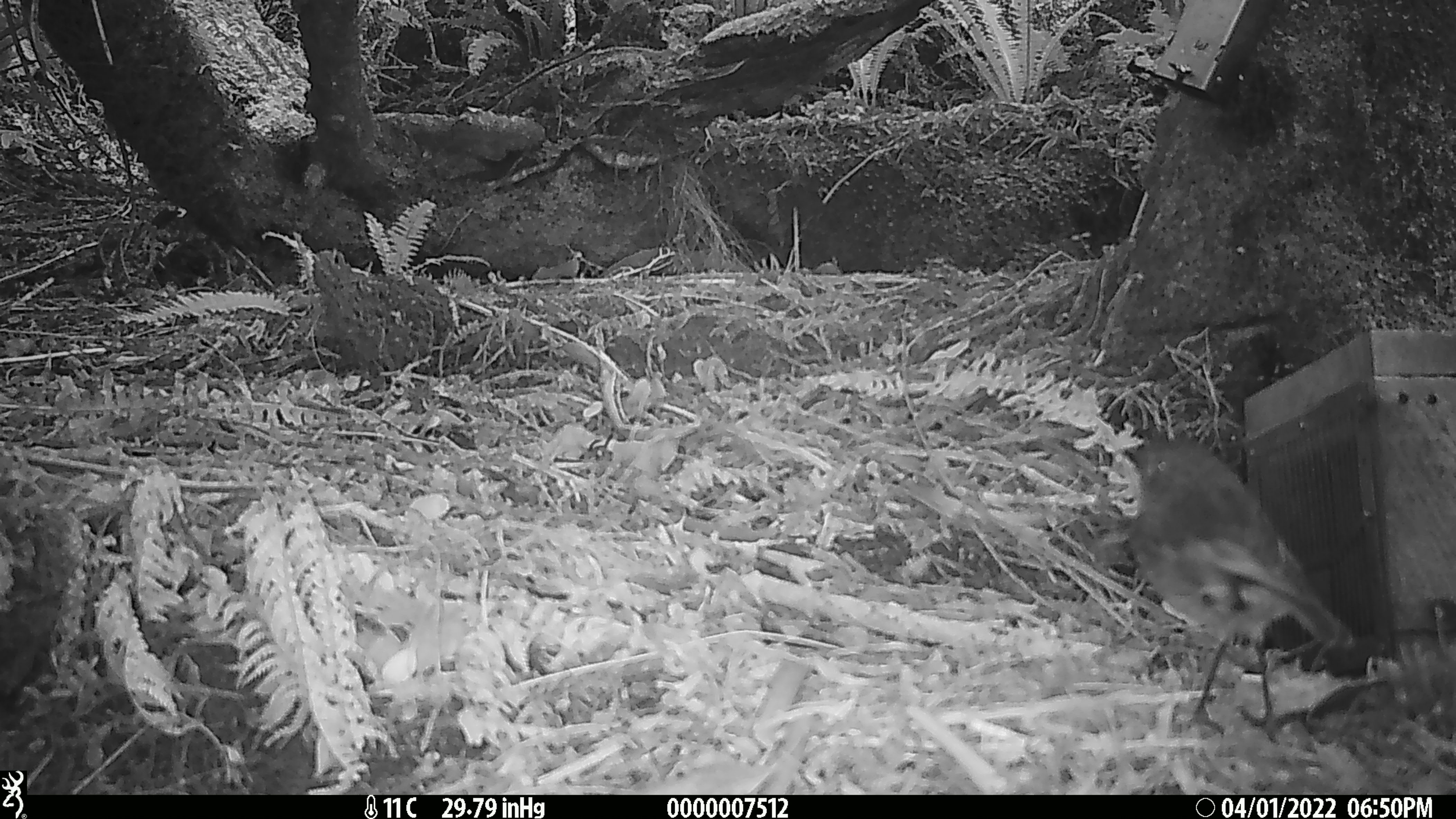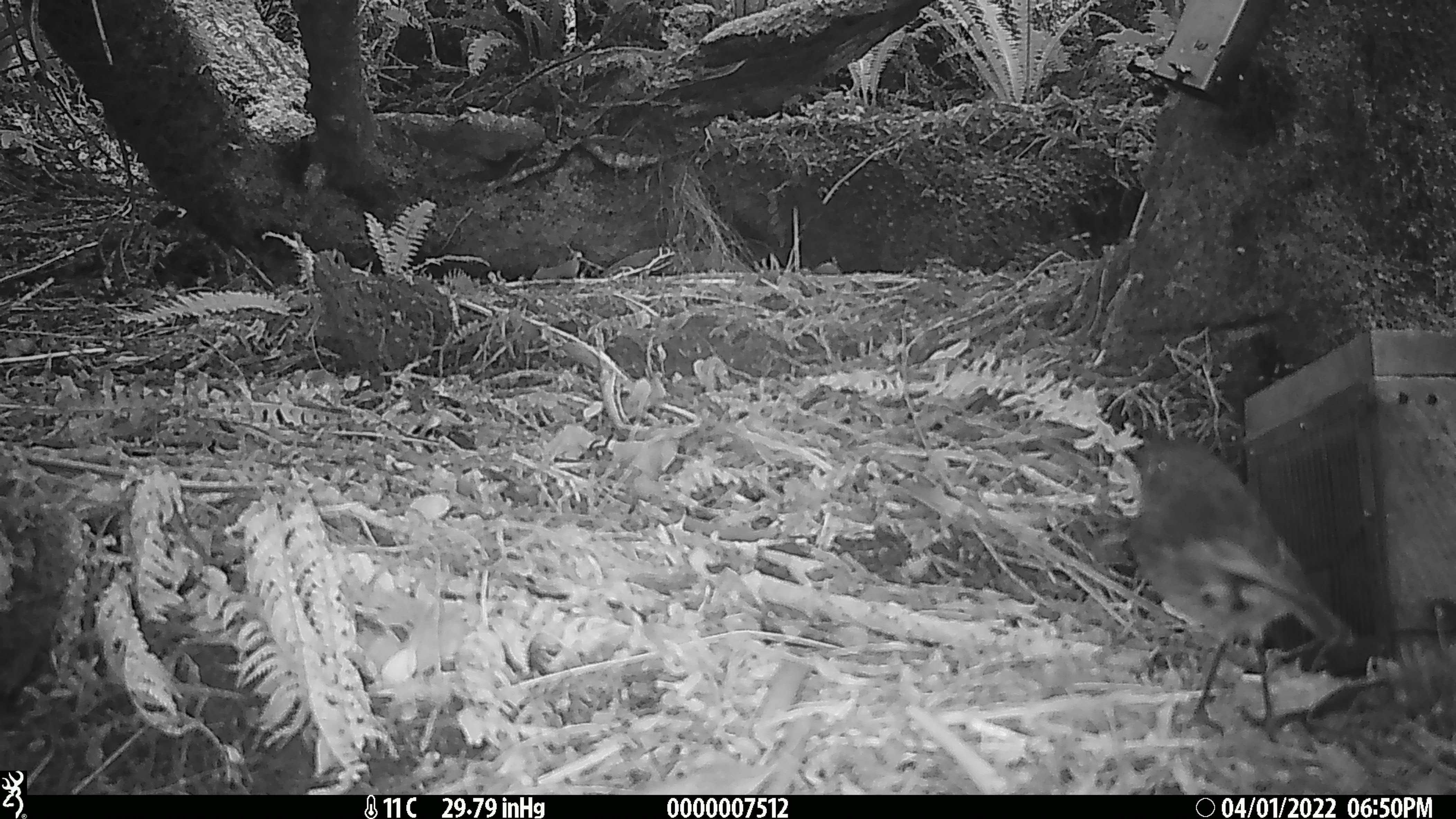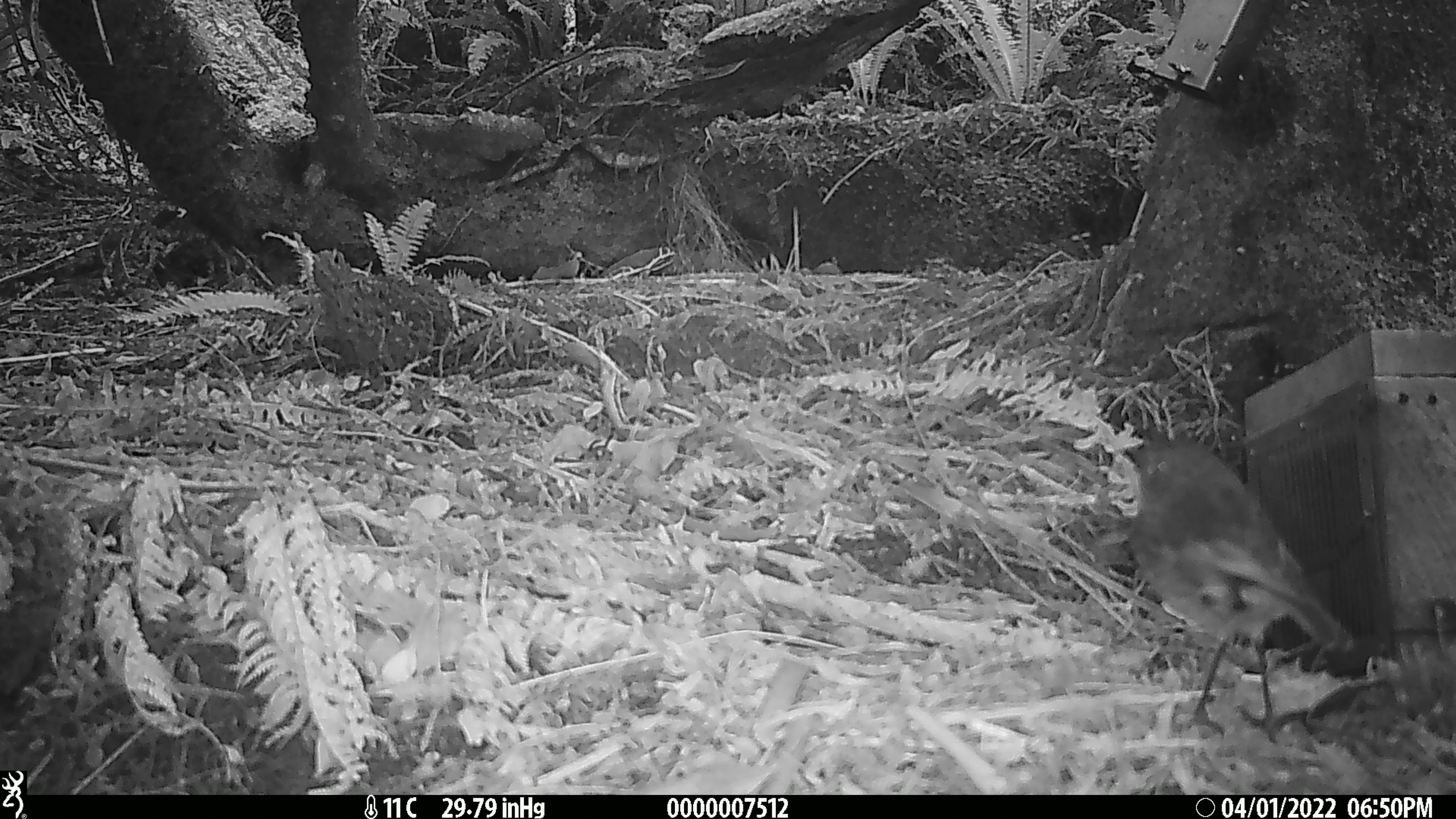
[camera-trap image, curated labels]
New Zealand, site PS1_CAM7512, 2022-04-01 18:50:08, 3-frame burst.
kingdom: Animalia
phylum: Chordata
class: Aves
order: Passeriformes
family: Petroicidae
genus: Petroica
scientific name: Petroica australis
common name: new zealand robin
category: robin